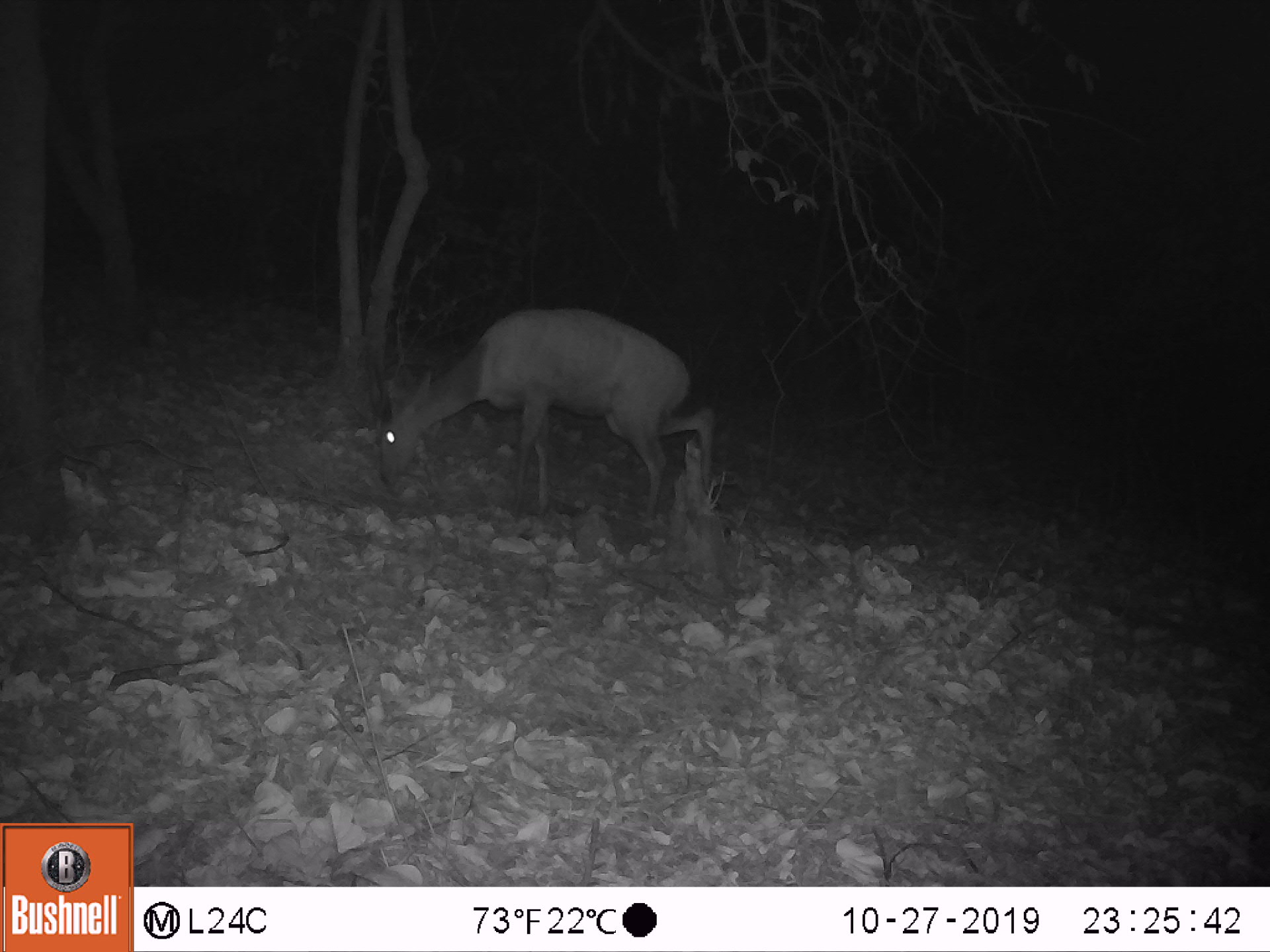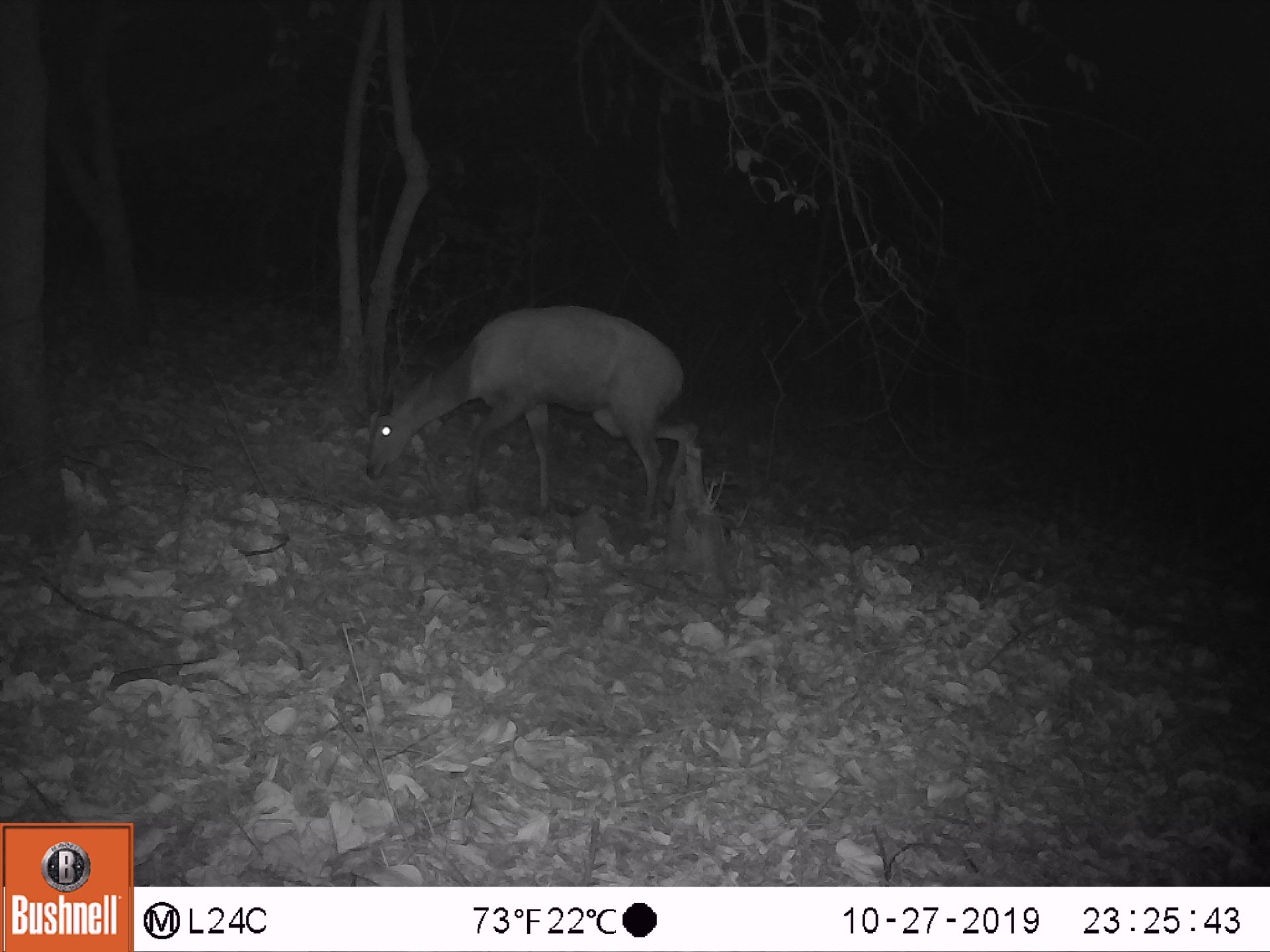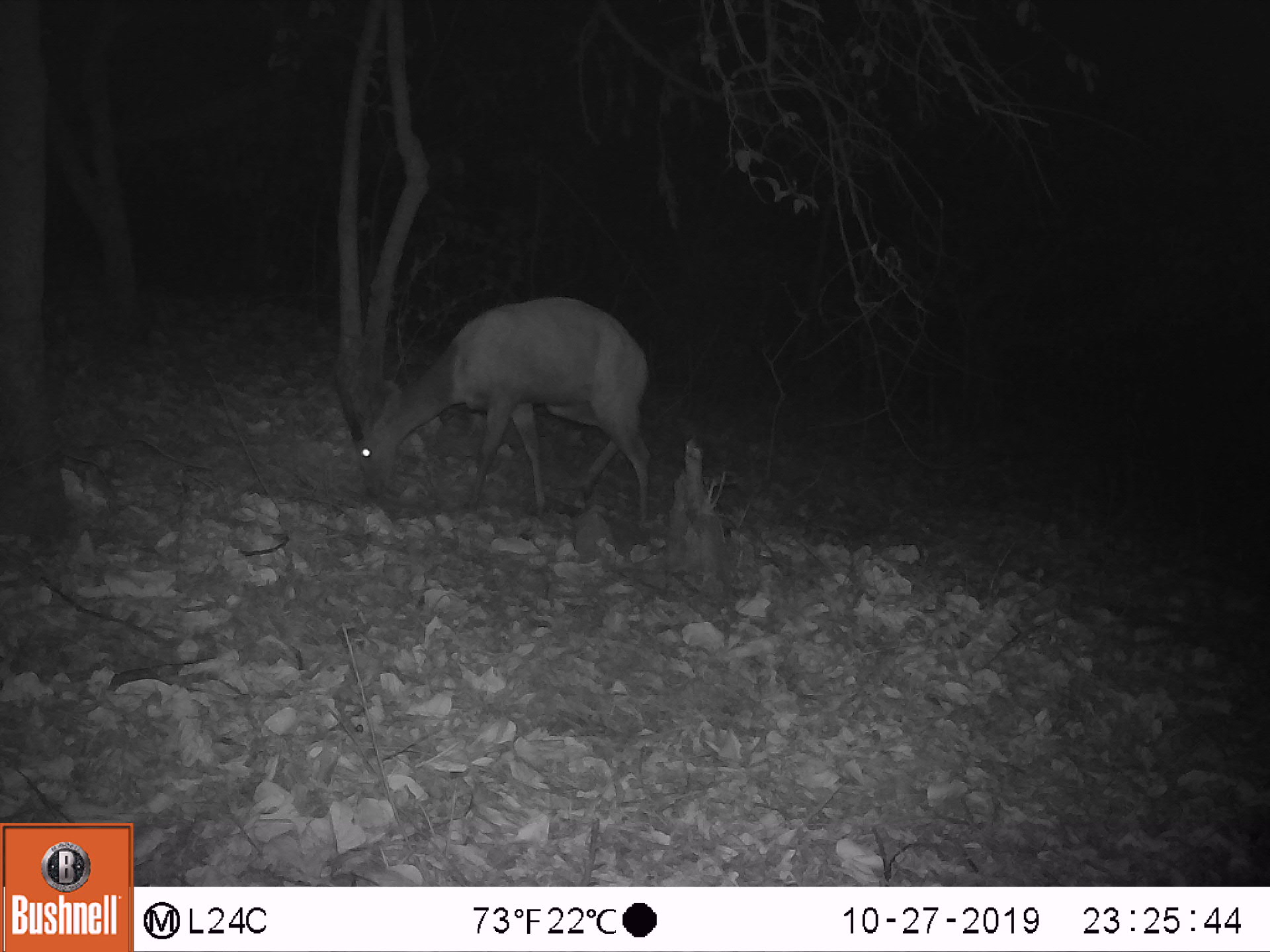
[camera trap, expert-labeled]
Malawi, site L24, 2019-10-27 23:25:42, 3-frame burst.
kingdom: Animalia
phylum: Chordata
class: Mammalia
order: Artiodactyla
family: Bovidae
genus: Tragelaphus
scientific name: Tragelaphus sylvaticus sylvaticus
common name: cape bushbuck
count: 1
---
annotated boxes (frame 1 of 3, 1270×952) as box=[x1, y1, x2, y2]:
cape bushbuck: box=[375, 312, 726, 534]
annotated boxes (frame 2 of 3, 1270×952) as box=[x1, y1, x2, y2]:
cape bushbuck: box=[359, 298, 704, 524]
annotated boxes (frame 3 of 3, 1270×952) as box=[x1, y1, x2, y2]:
cape bushbuck: box=[325, 290, 661, 528]